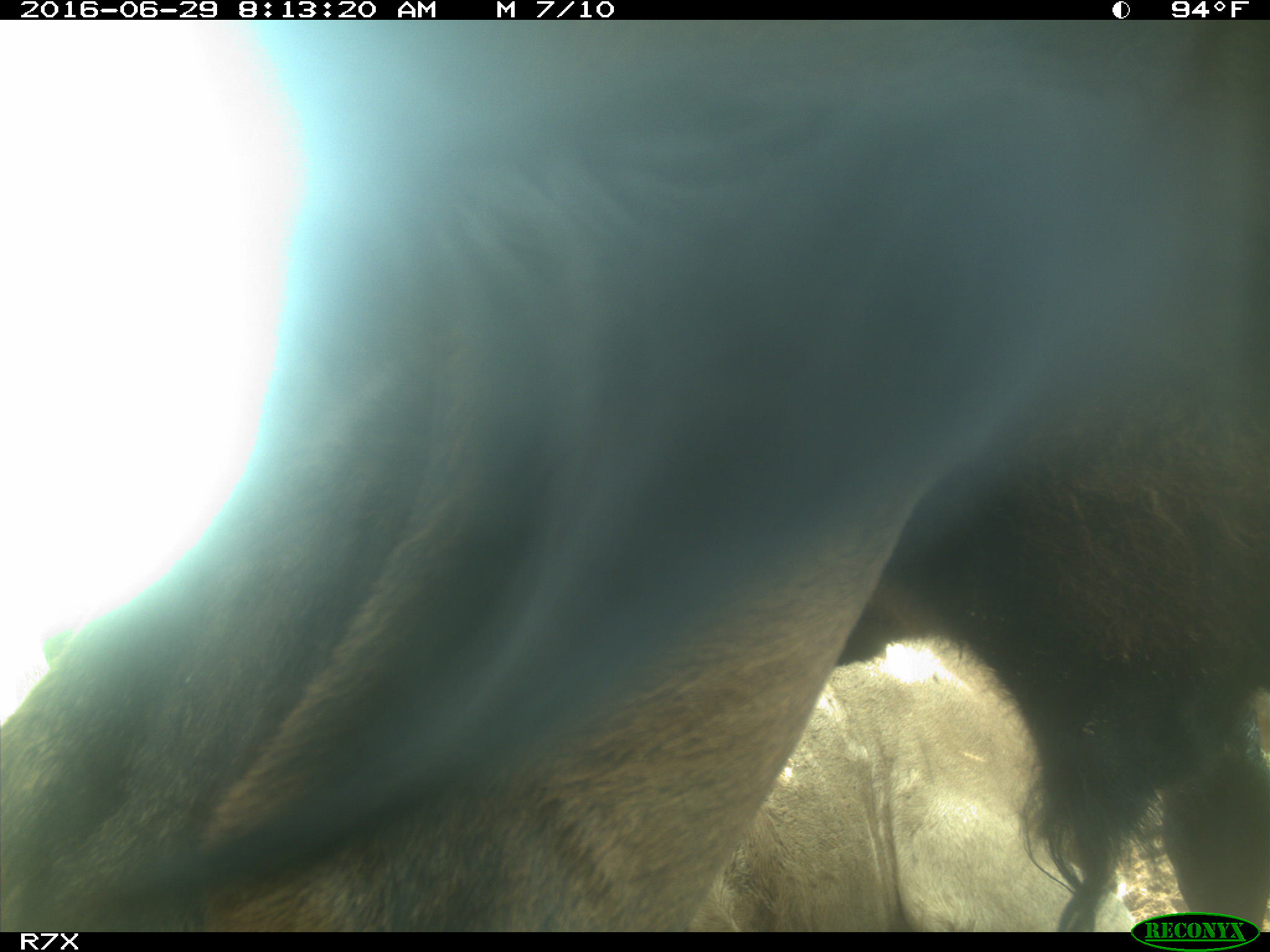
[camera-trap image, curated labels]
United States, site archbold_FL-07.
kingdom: Animalia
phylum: Chordata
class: Mammalia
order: Artiodactyla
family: Bovidae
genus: Bos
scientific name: Bos taurus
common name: domestic cow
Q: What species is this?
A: Bos taurus (domestic cow).